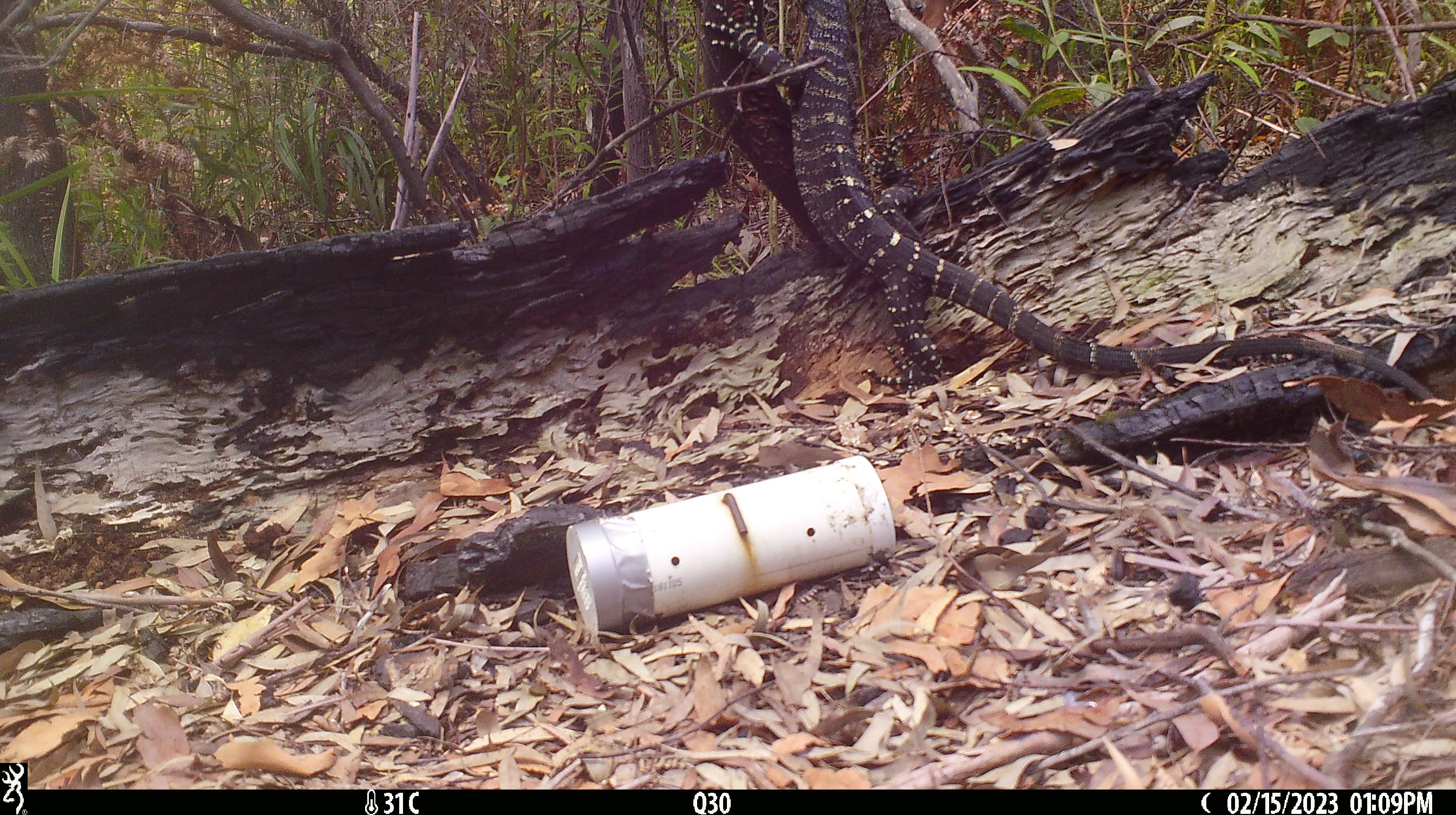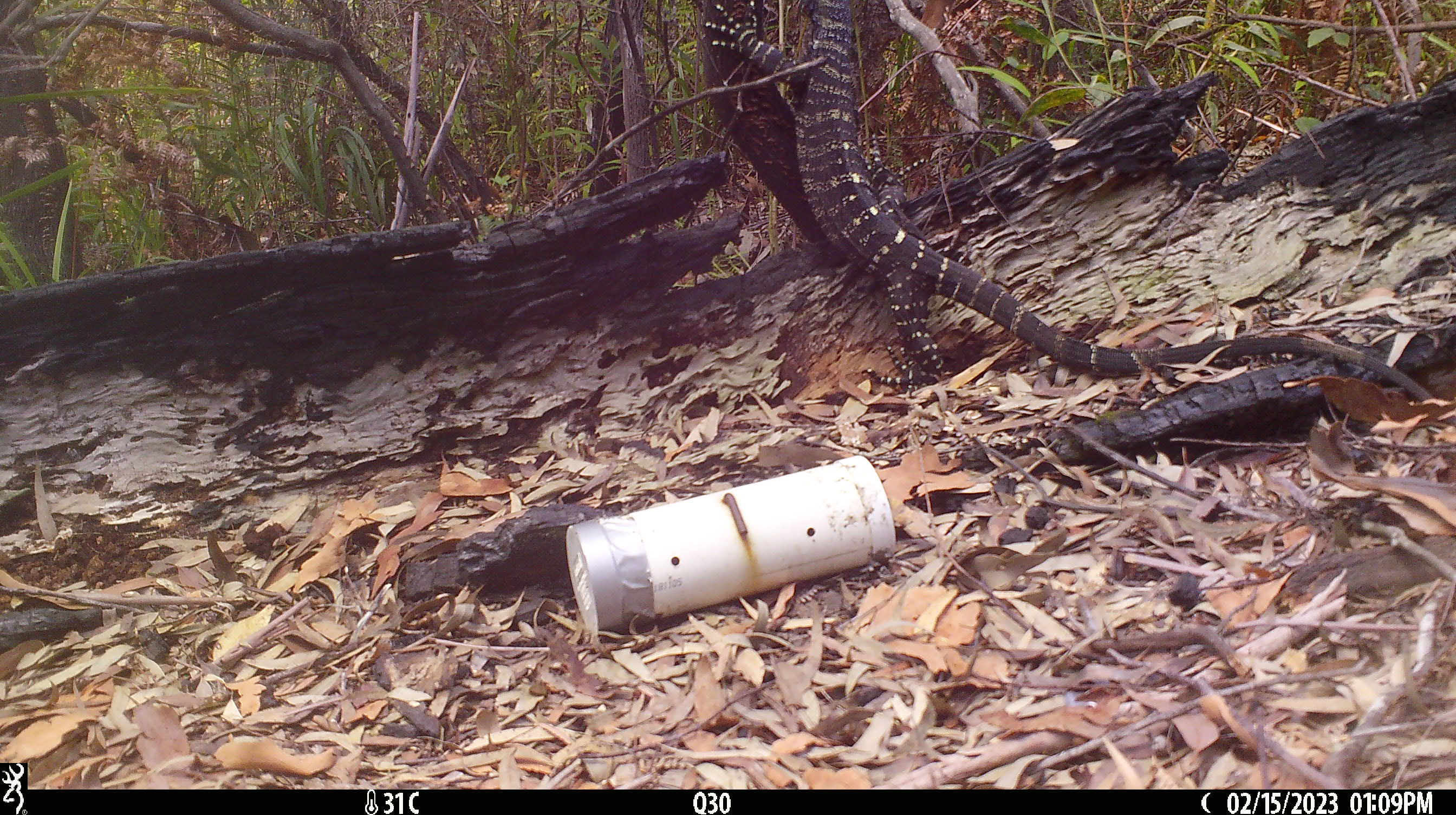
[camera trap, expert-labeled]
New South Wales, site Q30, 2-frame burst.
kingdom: Animalia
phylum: Chordata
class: Reptilia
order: Squamata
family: Varanidae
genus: Varanus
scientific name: Varanus varius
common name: lace monitor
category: goanna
Goanna (lace monitor) (Varanus varius).